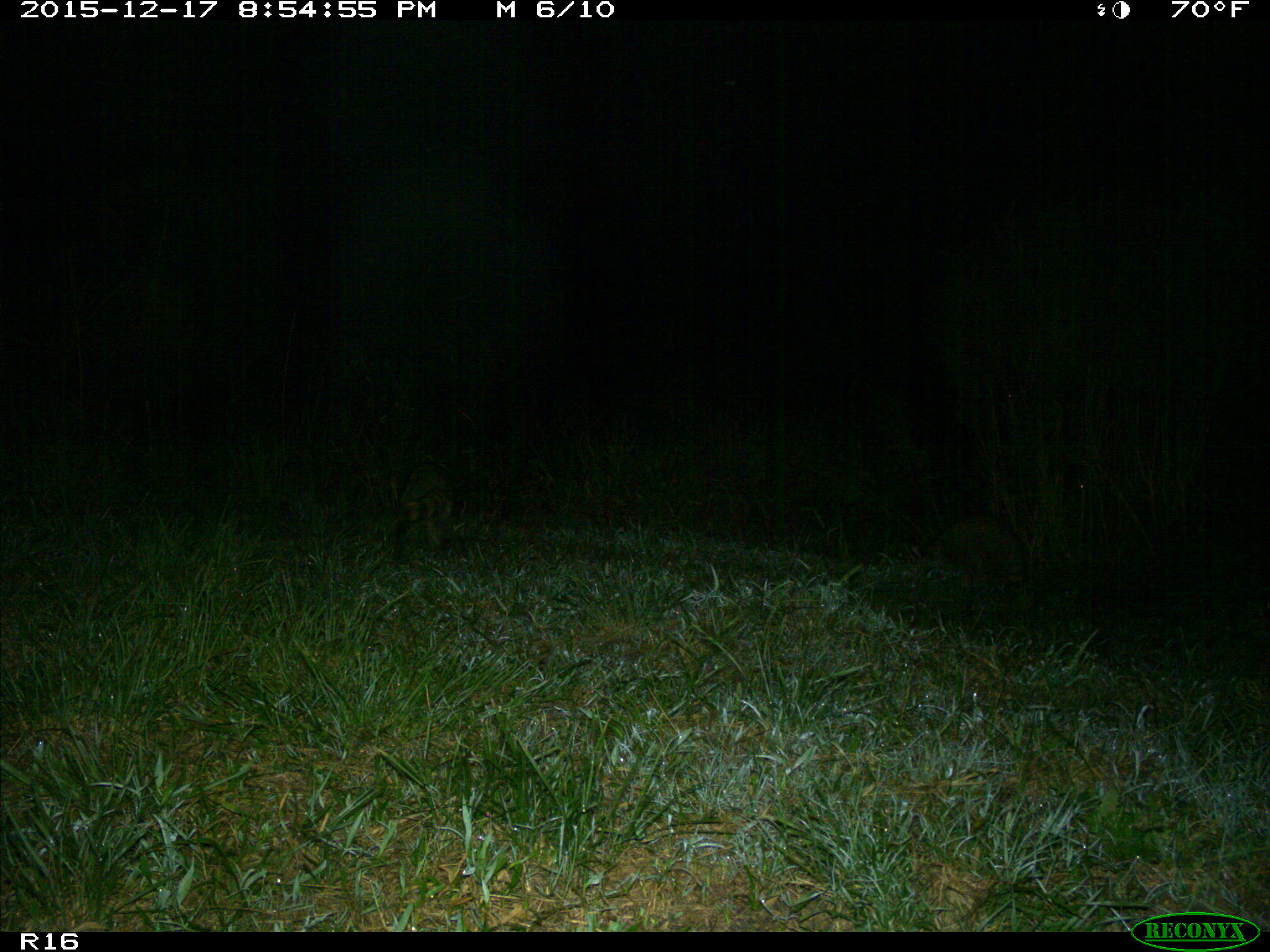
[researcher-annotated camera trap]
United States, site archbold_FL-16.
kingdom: Animalia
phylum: Chordata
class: Mammalia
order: Carnivora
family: Procyonidae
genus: Procyon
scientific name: Procyon lotor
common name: common raccoon